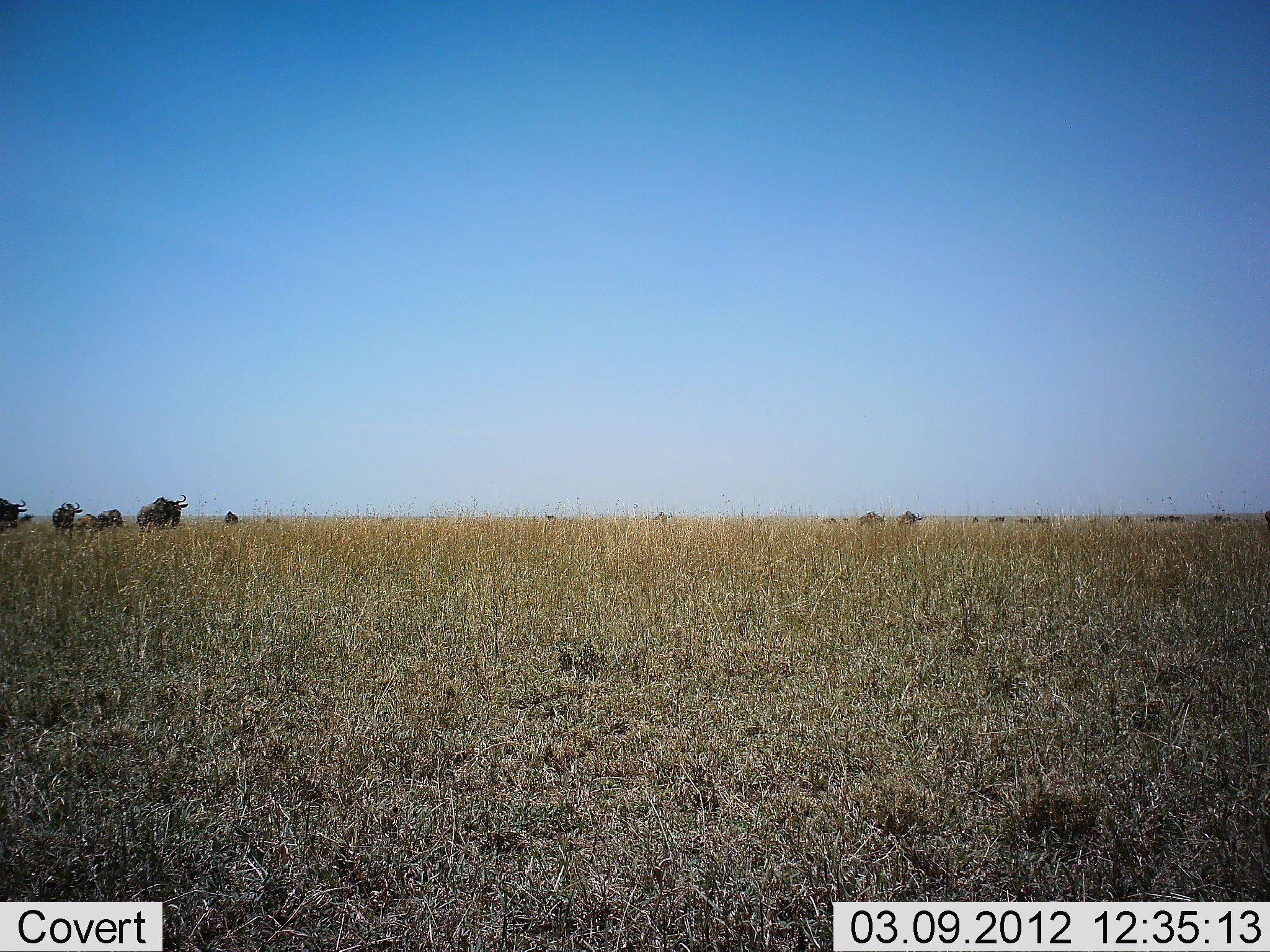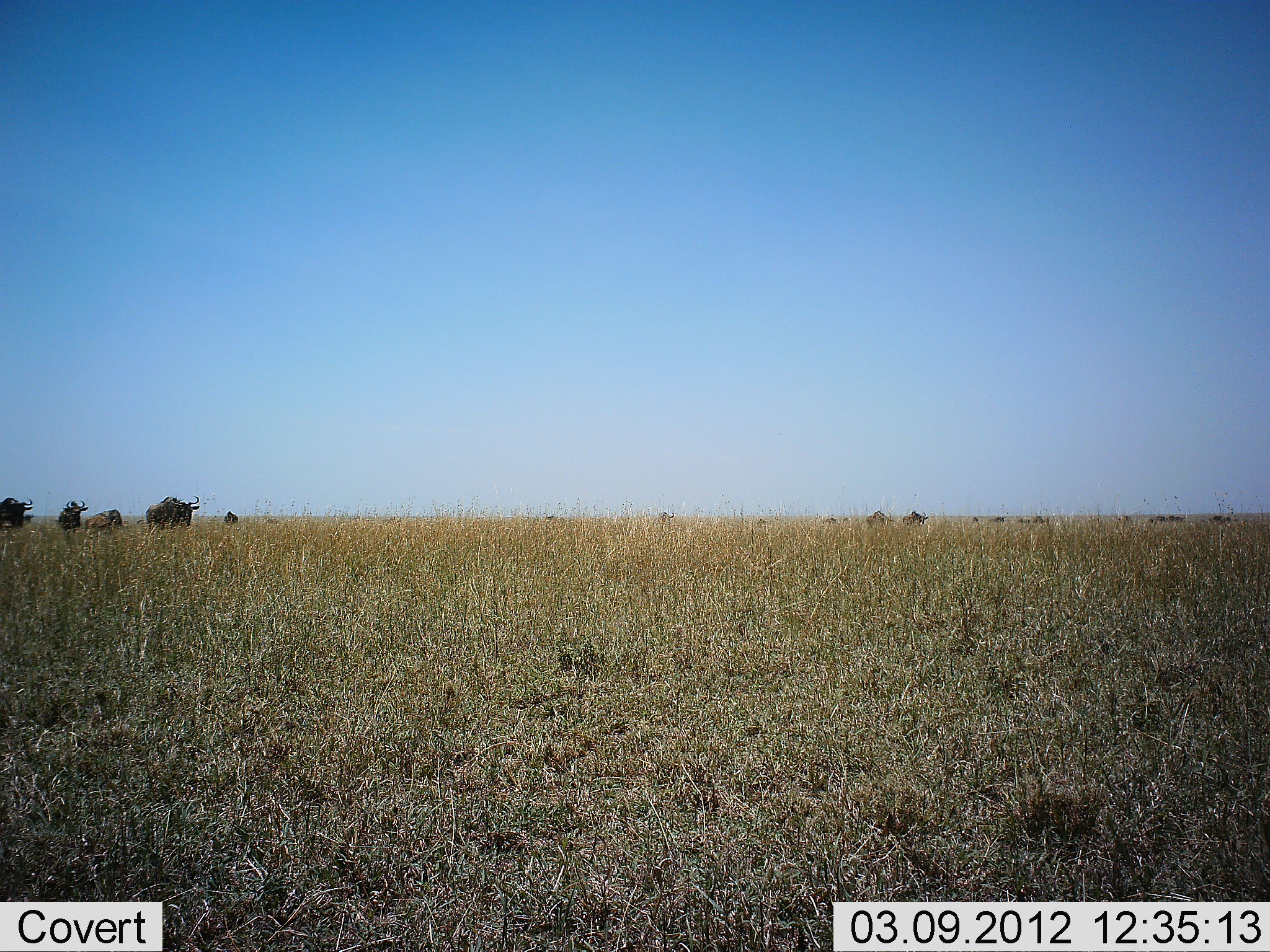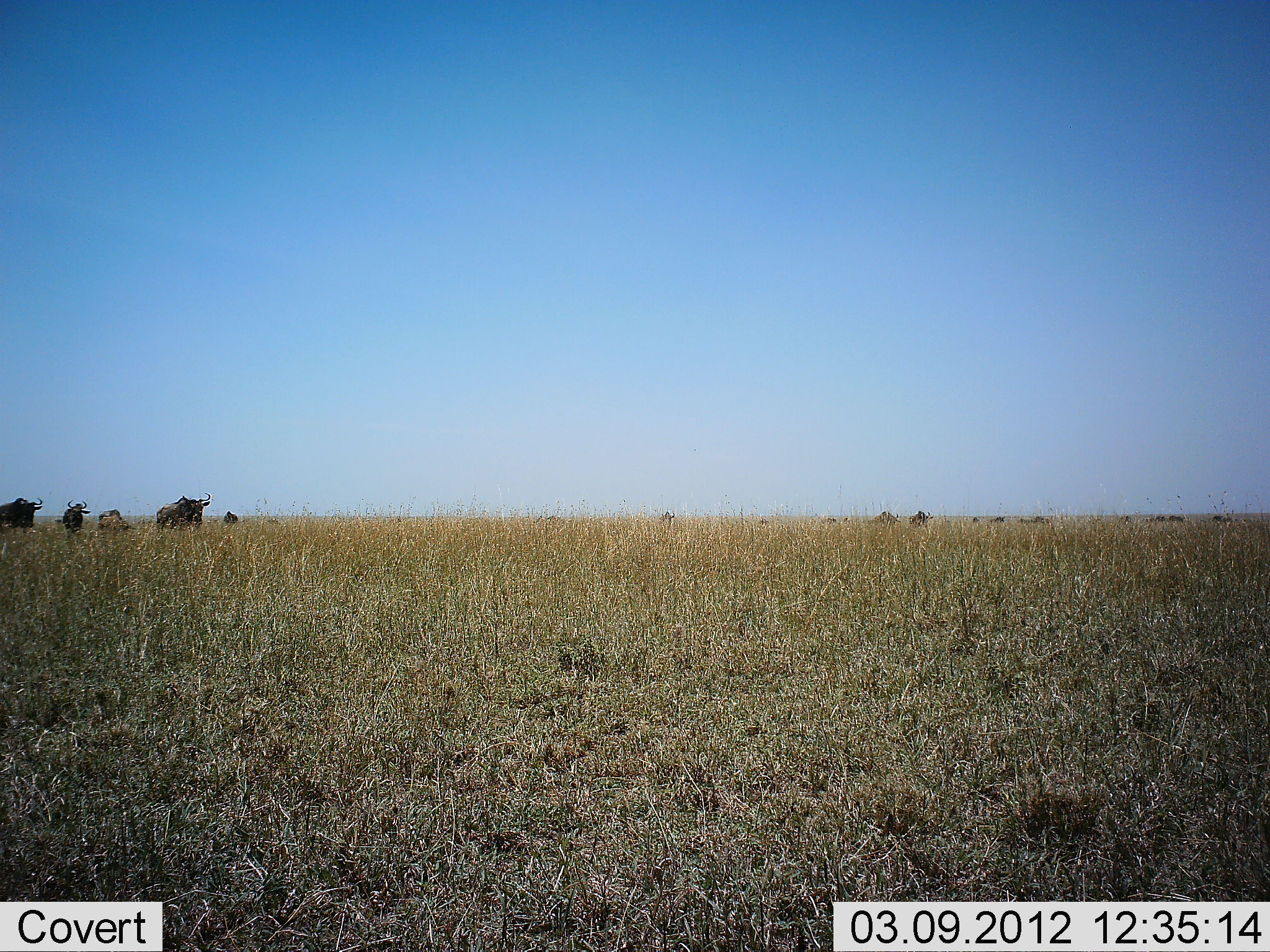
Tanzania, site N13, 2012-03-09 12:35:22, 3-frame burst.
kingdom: Animalia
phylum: Chordata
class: Mammalia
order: Artiodactyla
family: Bovidae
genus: Connochaetes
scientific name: Connochaetes taurinus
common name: blue wildebeest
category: wildebeest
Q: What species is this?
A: Wildebeest (blue wildebeest) (Connochaetes taurinus).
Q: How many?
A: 10.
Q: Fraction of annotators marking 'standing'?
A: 38%.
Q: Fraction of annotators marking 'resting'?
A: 0%.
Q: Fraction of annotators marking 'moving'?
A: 92%.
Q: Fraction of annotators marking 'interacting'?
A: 0%.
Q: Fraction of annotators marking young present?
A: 23%.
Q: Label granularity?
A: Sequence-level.